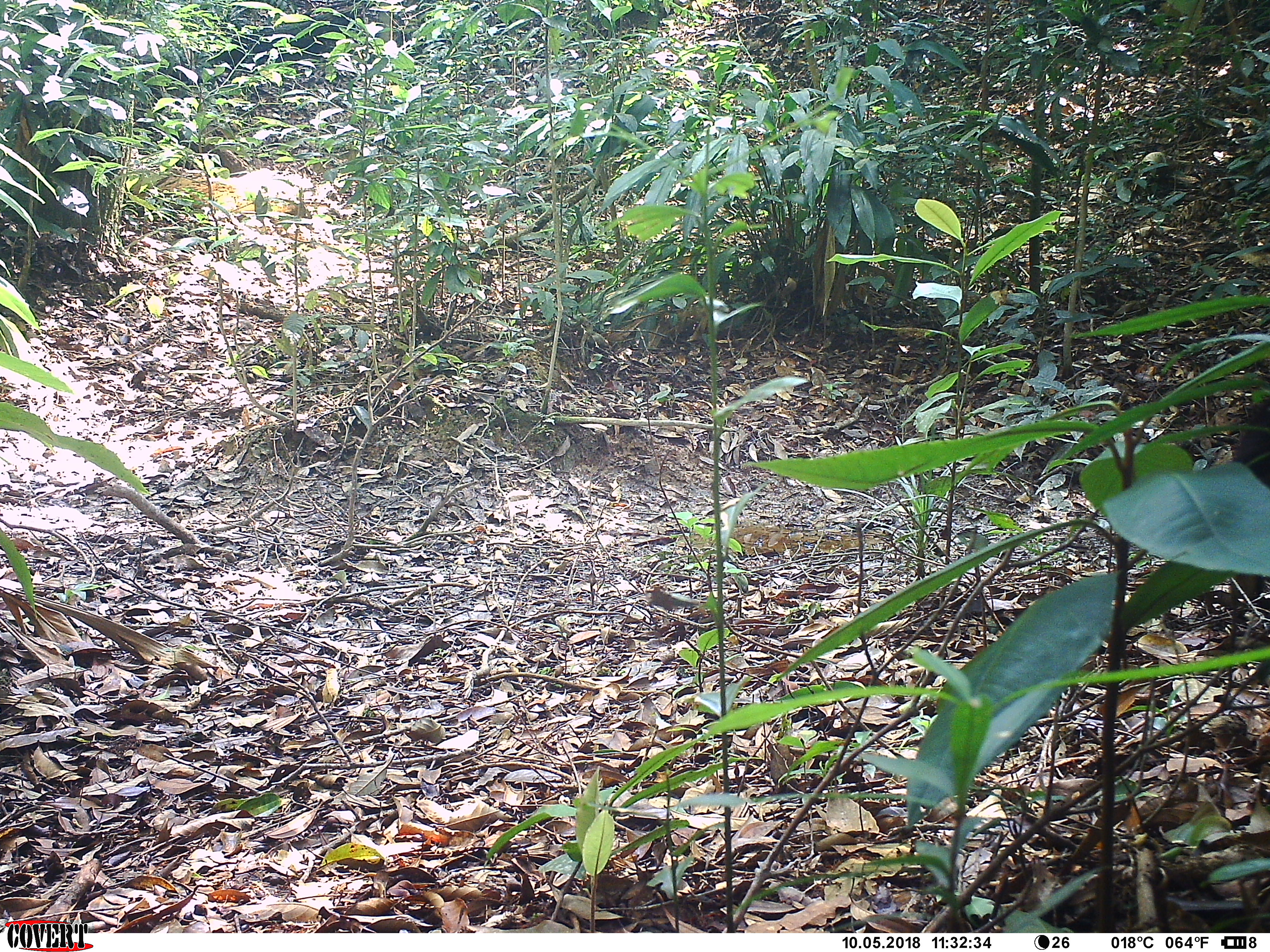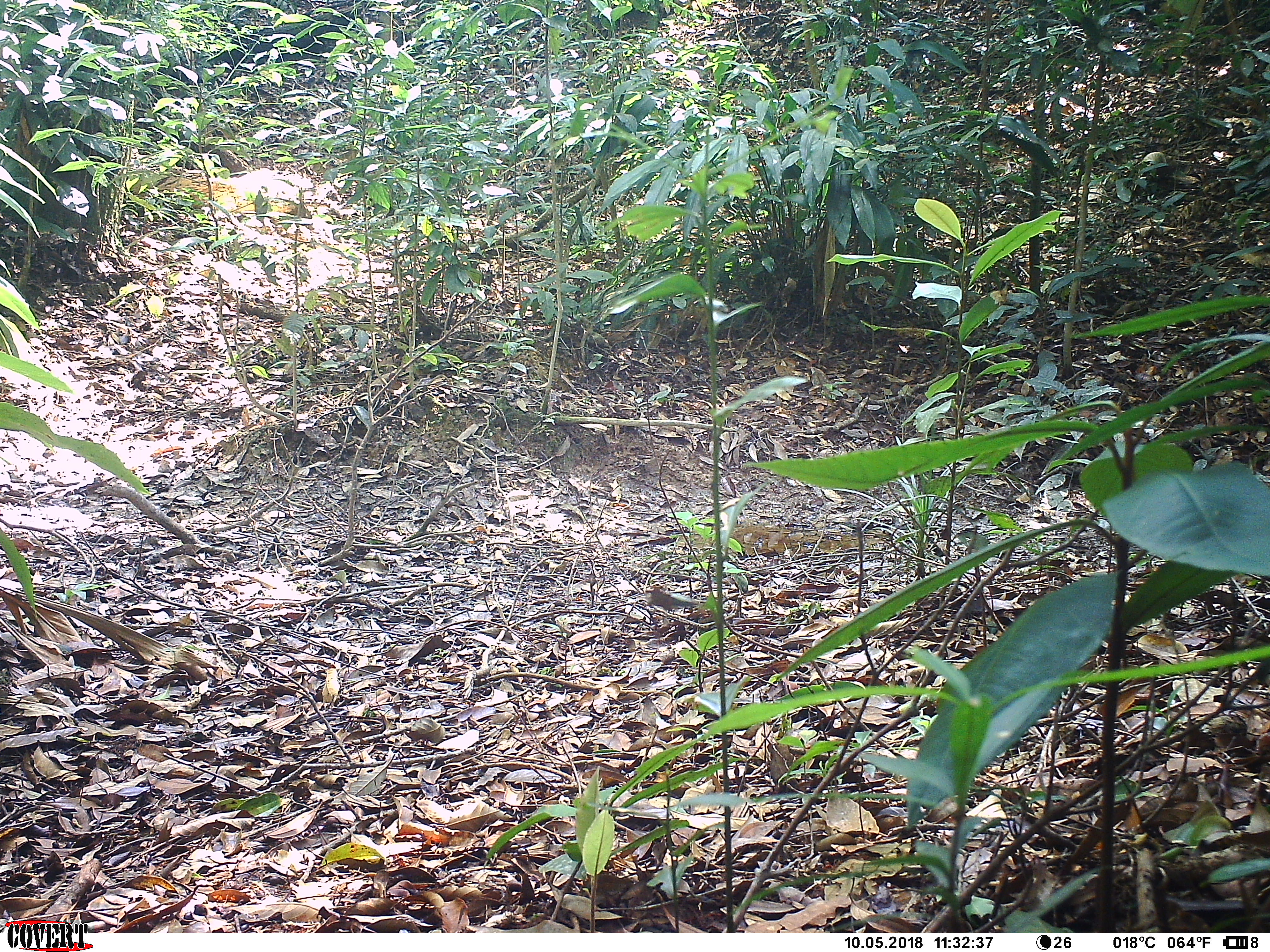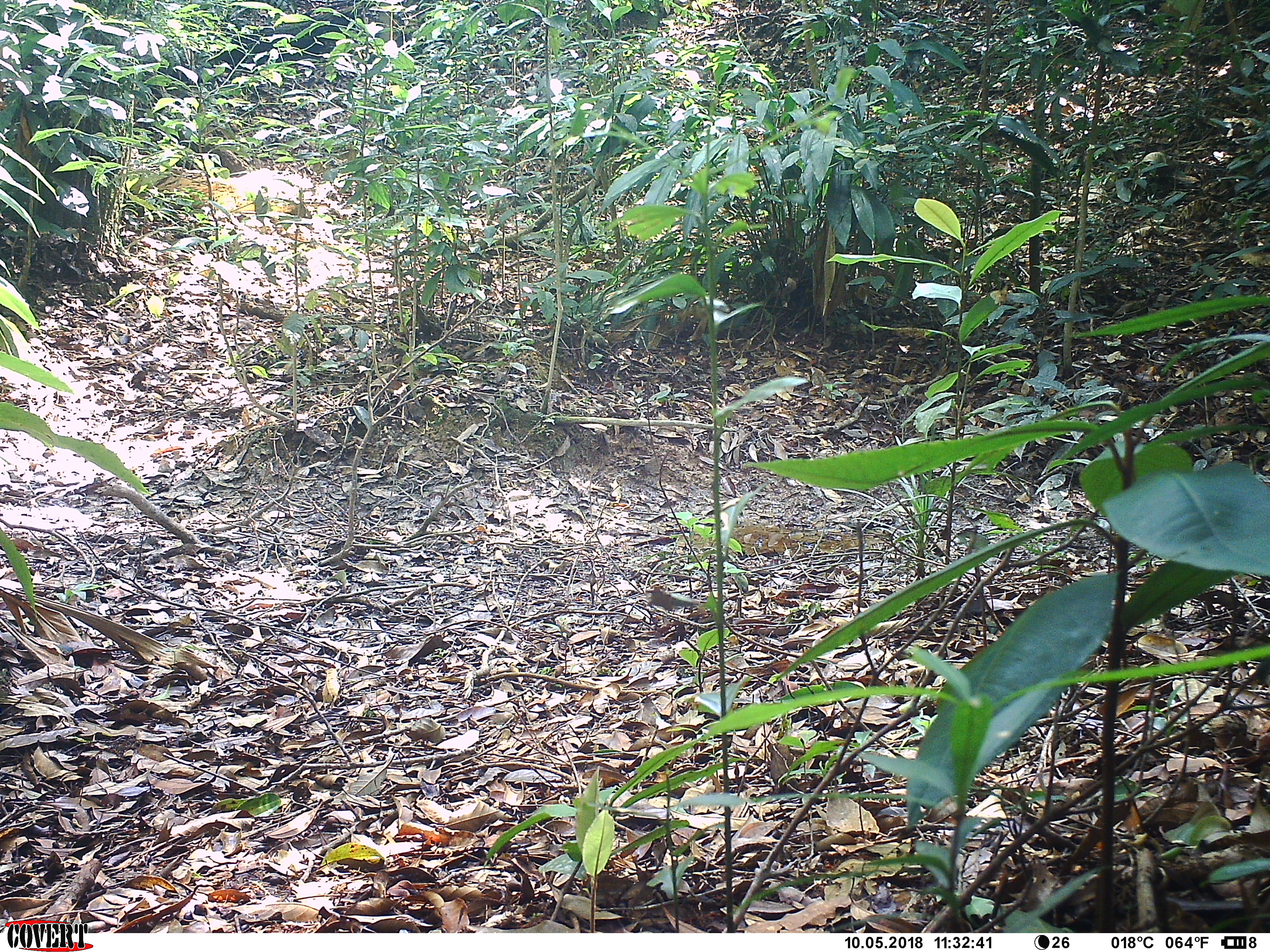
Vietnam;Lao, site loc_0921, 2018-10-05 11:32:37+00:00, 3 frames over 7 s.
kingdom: Animalia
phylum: Chordata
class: Mammalia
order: Rodentia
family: Sciuridae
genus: Ratufa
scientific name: Ratufa bicolor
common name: black giant squirrel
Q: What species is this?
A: Black giant squirrel (Ratufa bicolor).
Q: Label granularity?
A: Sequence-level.